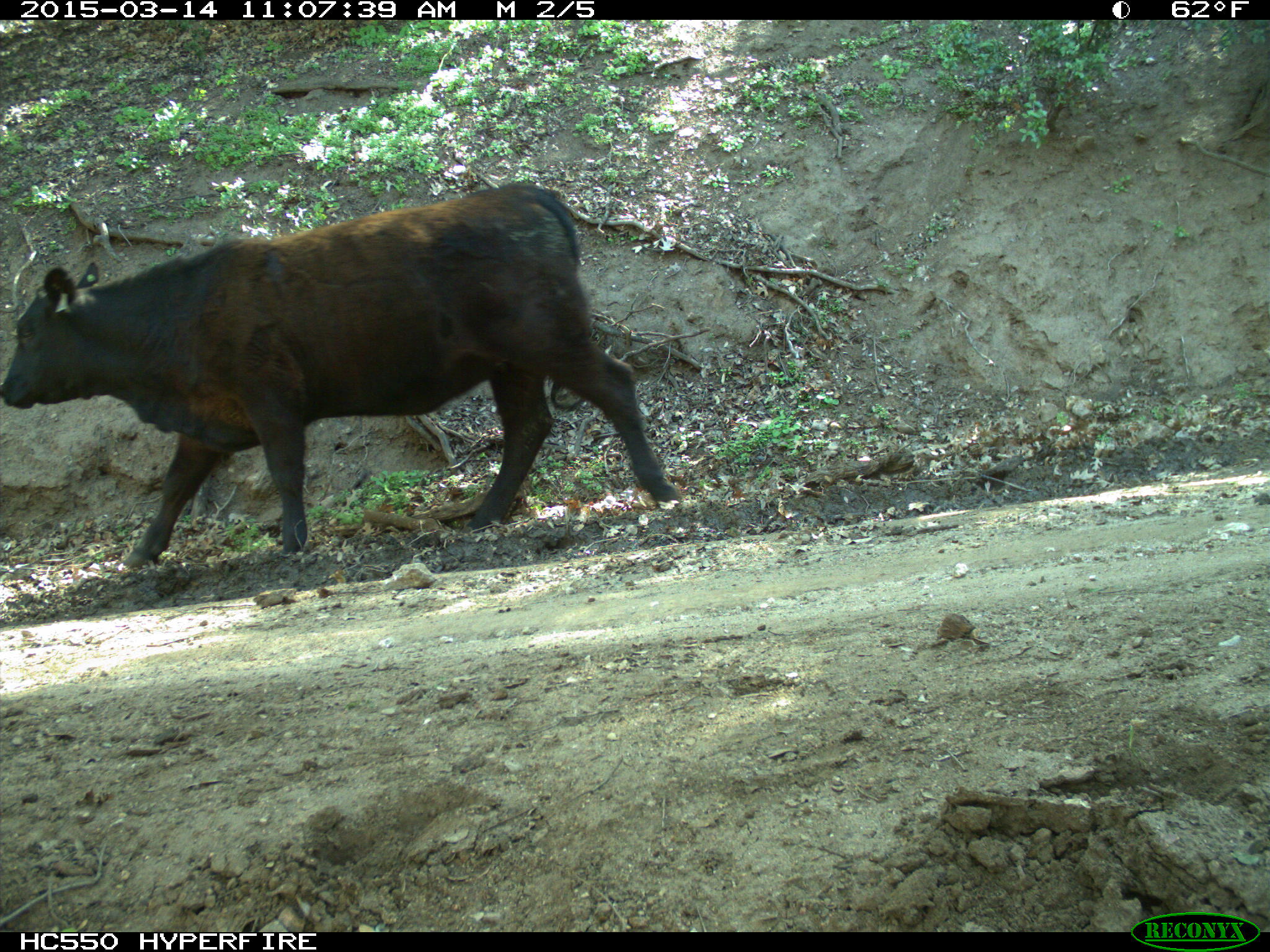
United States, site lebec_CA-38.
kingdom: Animalia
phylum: Chordata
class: Mammalia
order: Artiodactyla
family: Bovidae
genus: Bos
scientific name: Bos taurus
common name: domestic cow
Bos taurus (domestic cow).